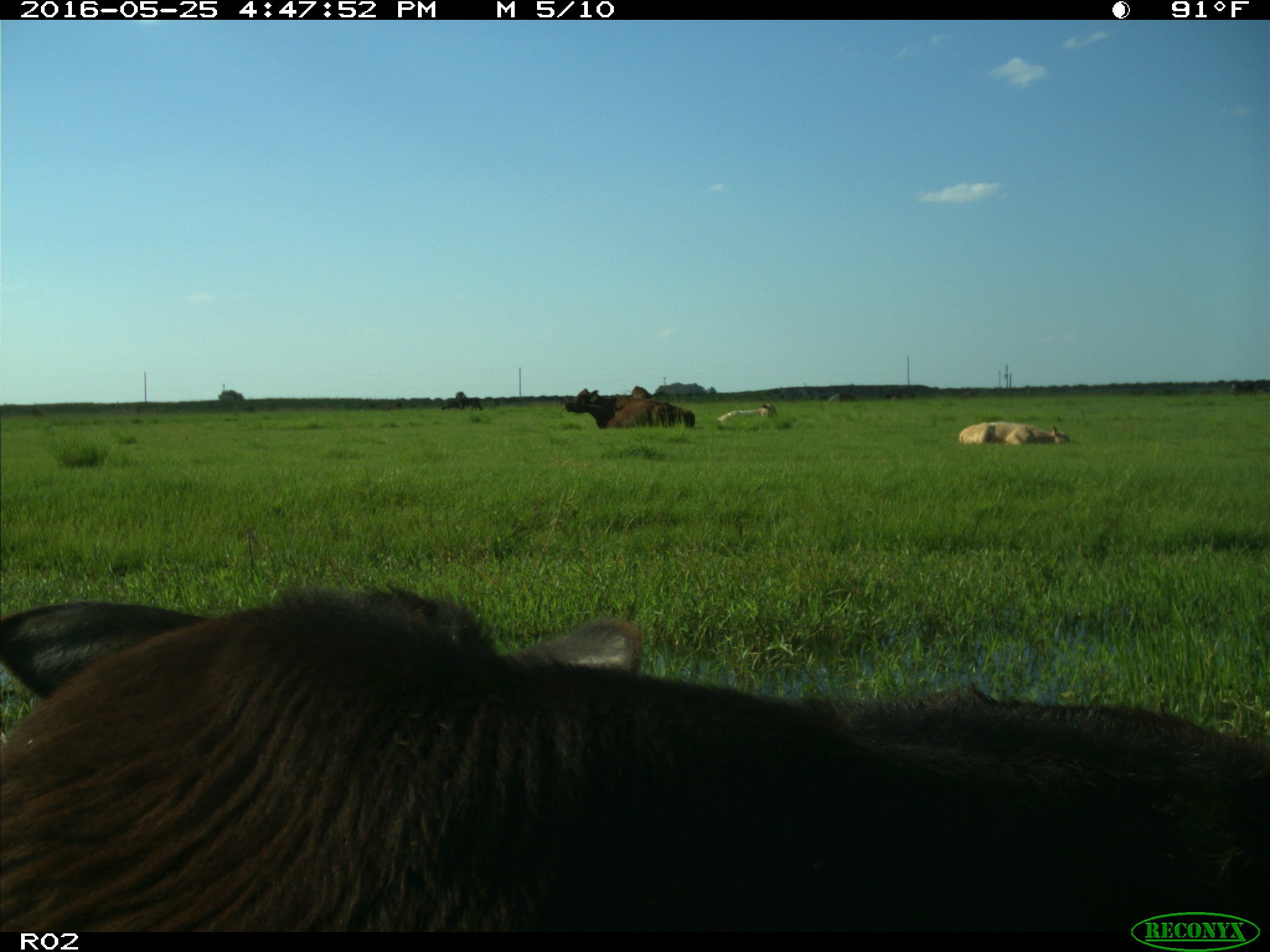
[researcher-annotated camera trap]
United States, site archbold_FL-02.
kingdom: Animalia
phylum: Chordata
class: Mammalia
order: Artiodactyla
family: Bovidae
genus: Bos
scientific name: Bos taurus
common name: domestic cow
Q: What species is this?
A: Bos taurus (domestic cow).